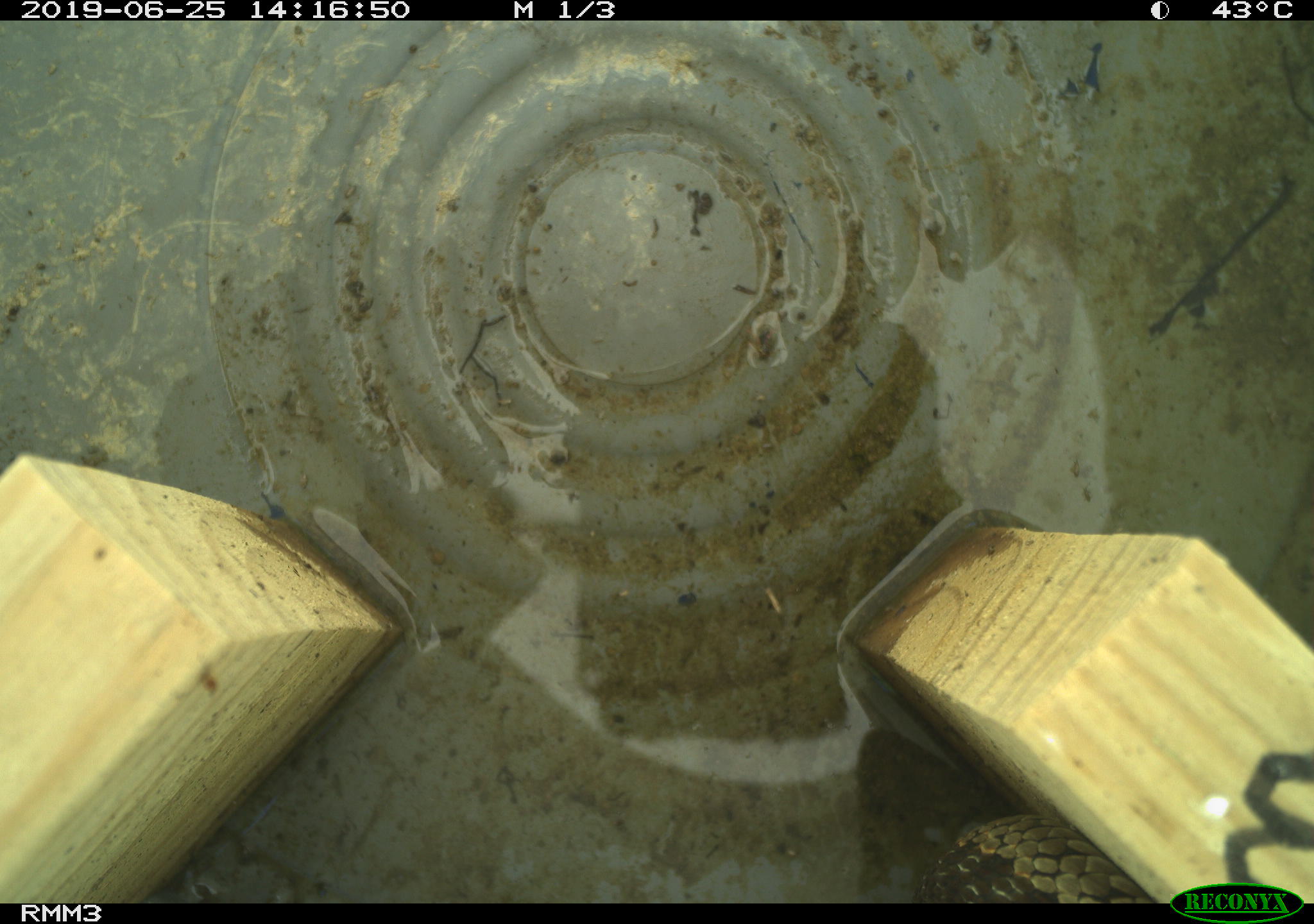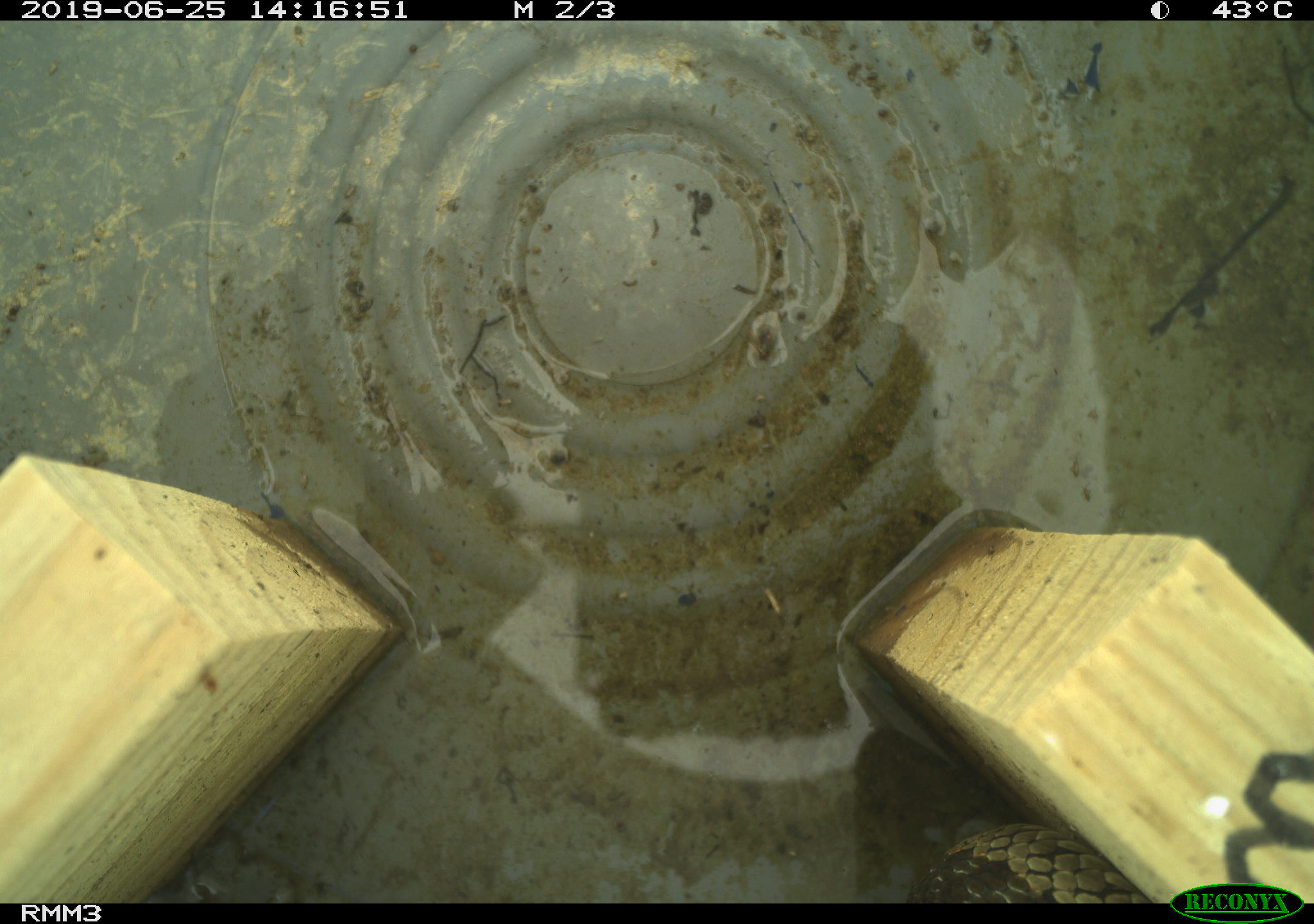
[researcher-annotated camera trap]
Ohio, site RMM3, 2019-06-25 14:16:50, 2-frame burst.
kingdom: Animalia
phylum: Chordata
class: Reptilia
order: Squamata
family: Colubridae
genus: Thamnophis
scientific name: Thamnophis sirtalis sirtalis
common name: eastern gartersnake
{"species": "eastern gartersnake (Thamnophis sirtalis sirtalis)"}